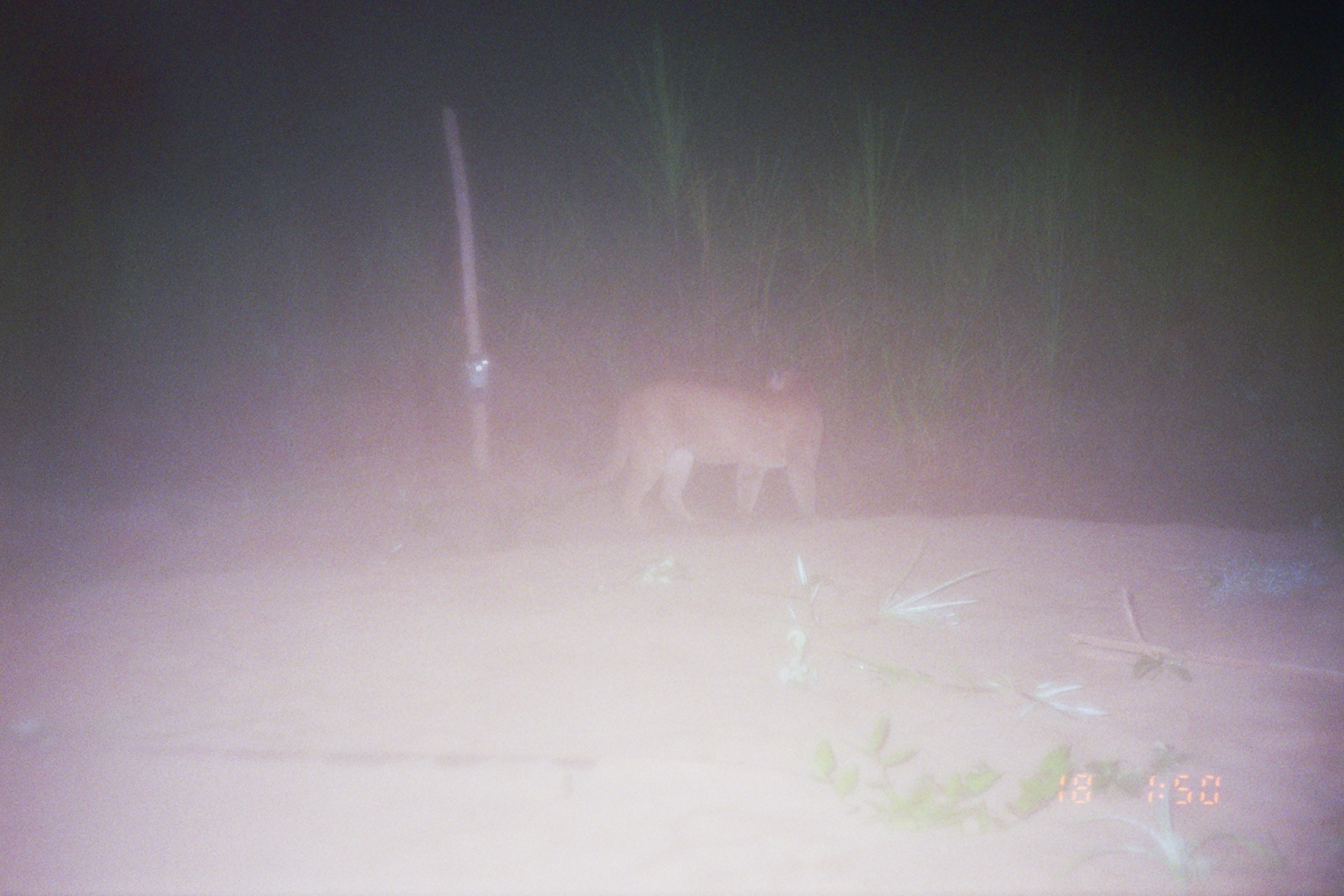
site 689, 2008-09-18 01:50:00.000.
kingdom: Animalia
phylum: Chordata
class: Mammalia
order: Carnivora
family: Felidae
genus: Puma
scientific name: Puma concolor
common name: mountain lion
Puma concolor (mountain lion).